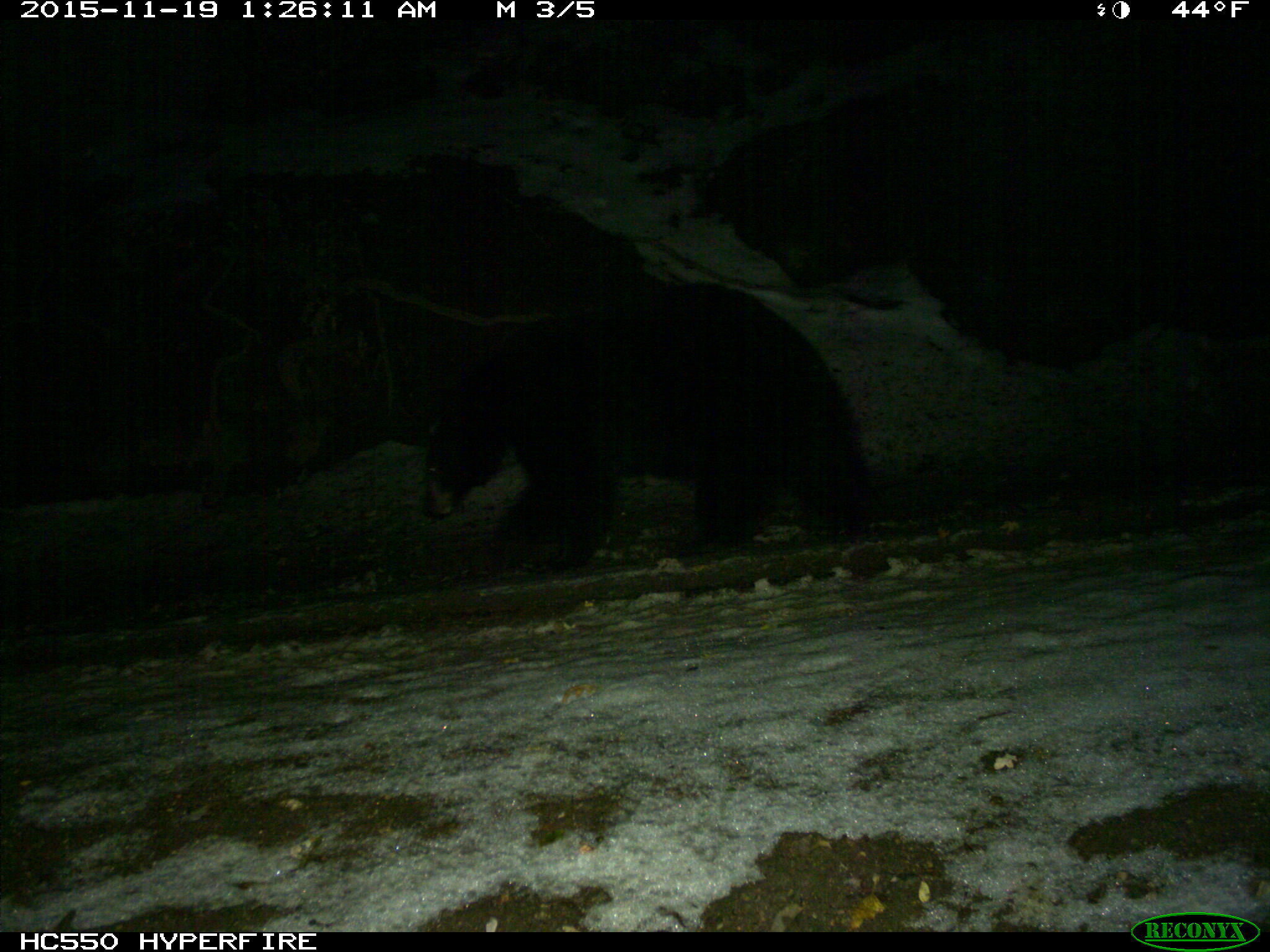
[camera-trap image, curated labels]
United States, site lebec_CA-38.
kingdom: Animalia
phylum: Chordata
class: Mammalia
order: Carnivora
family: Ursidae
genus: Ursus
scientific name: Ursus americanus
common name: american black bear